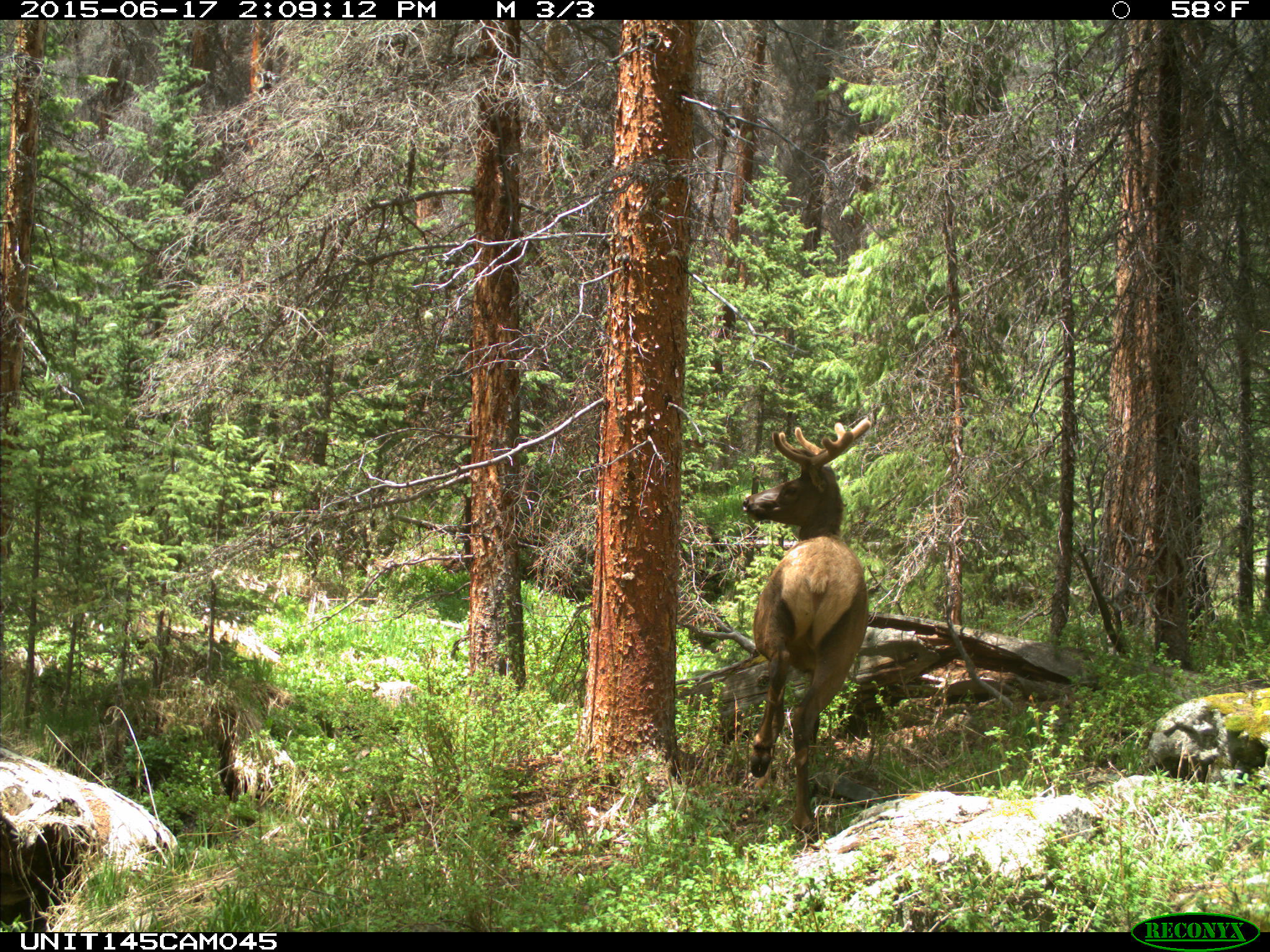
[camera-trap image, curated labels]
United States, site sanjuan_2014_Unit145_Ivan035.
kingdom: Animalia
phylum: Chordata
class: Mammalia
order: Artiodactyla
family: Cervidae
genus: Cervus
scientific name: Cervus elaphus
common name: red deer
Cervus elaphus (red deer).